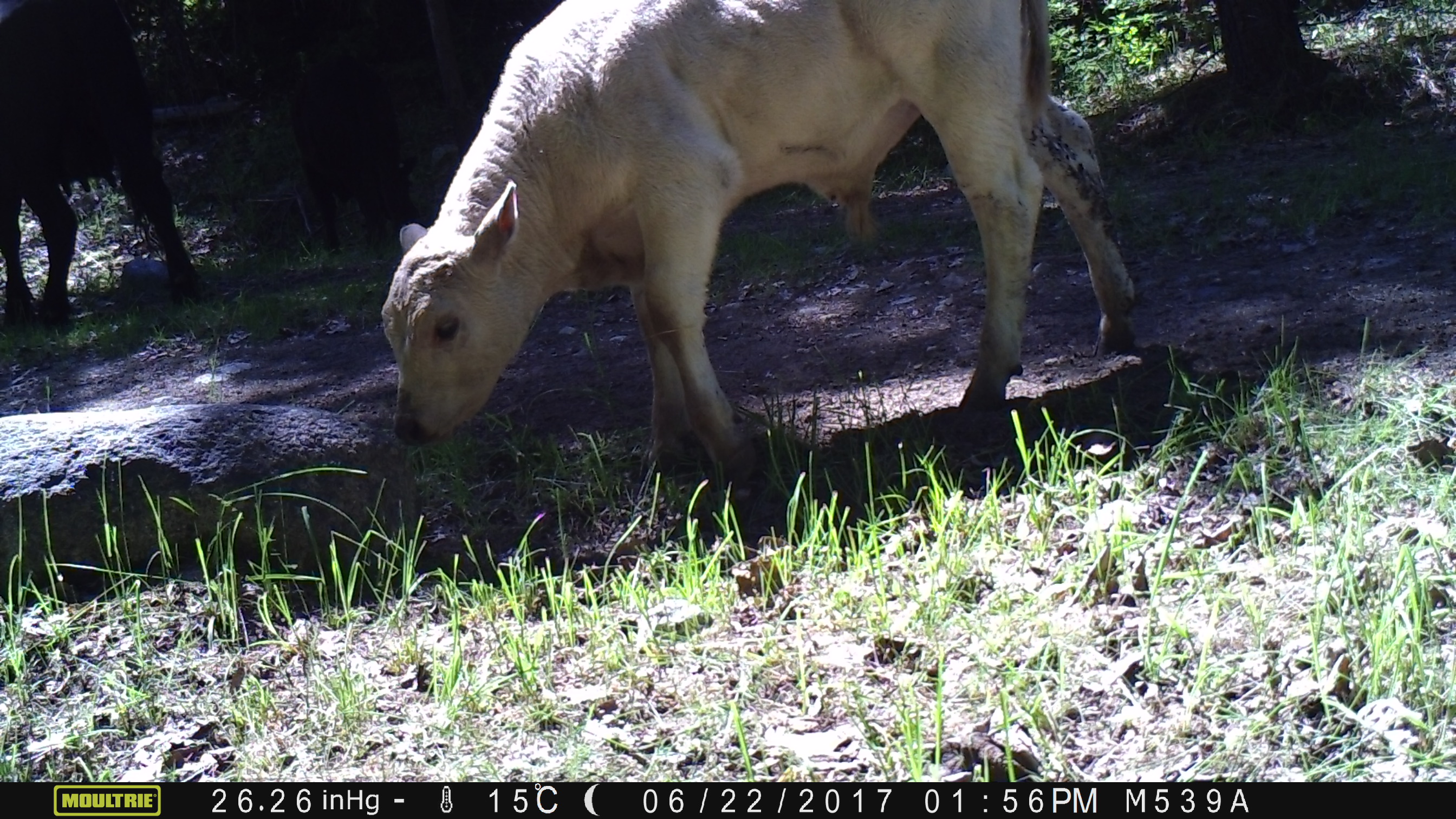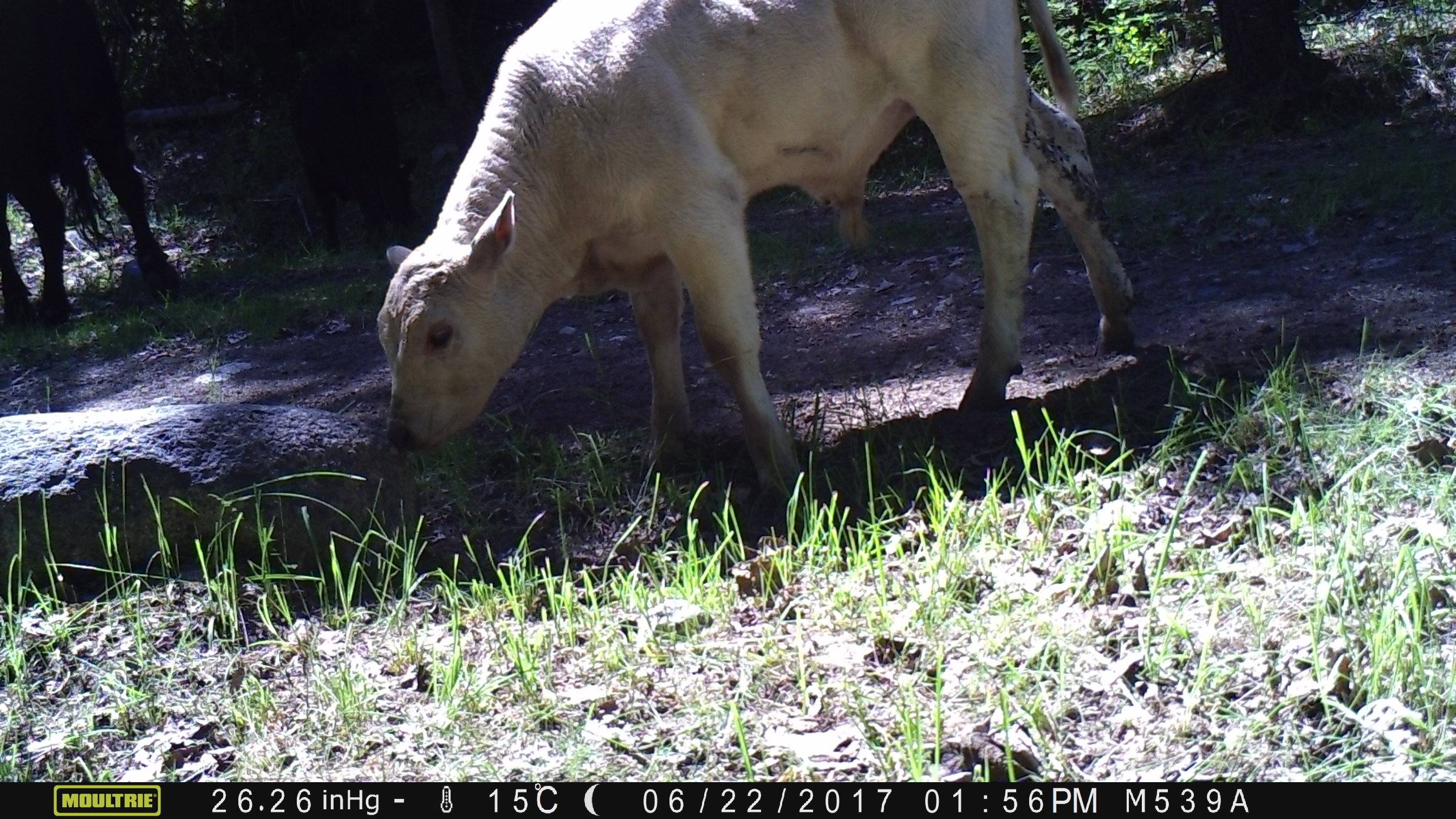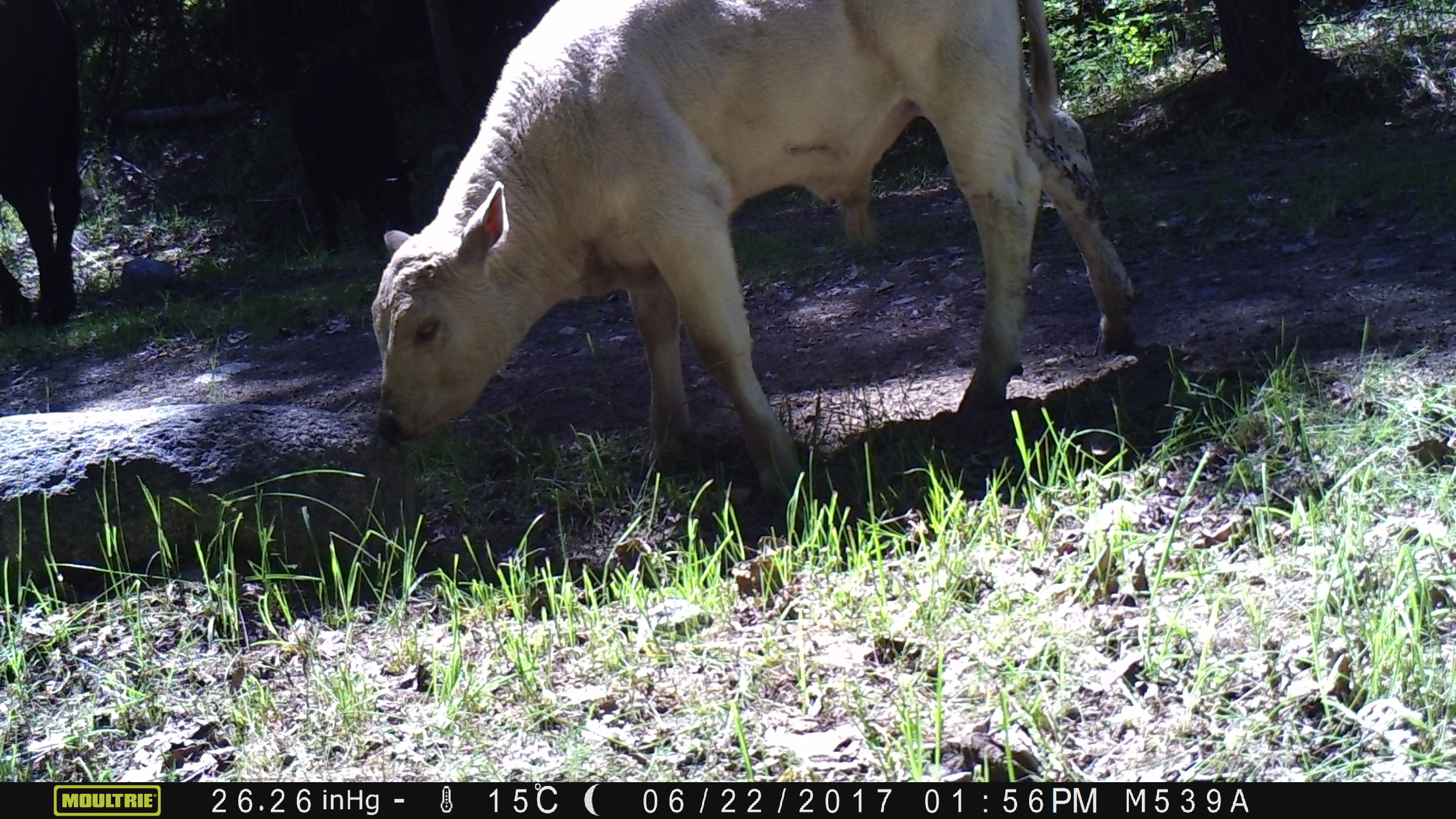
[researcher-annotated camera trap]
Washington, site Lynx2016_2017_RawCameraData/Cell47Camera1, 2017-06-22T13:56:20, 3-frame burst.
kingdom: Animalia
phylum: Chordata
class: Mammalia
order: Artiodactyla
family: Bovidae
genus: Bos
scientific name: Bos taurus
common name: domestic cattle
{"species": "domestic cattle (Bos taurus)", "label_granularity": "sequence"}